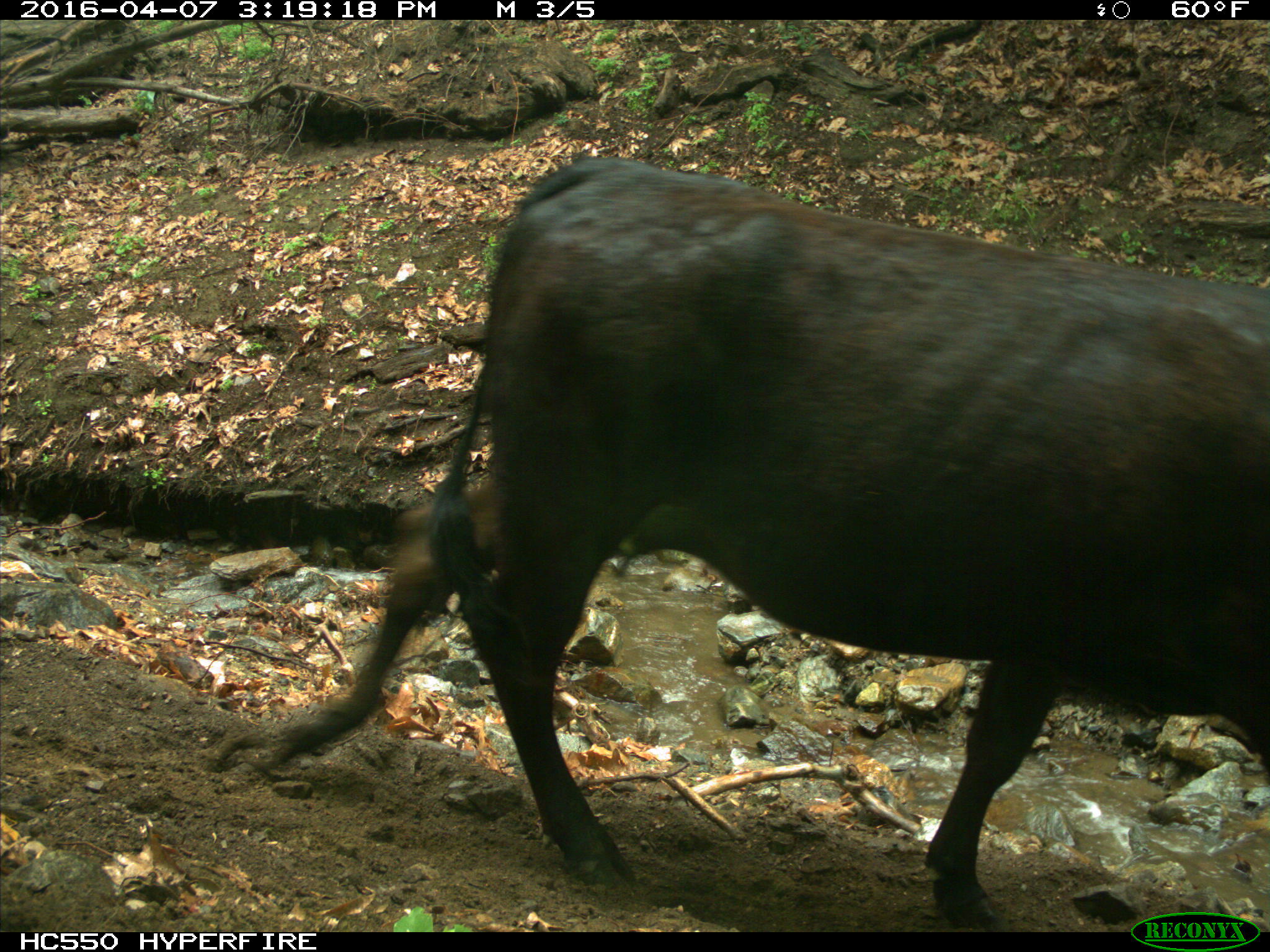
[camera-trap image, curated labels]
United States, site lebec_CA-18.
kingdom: Animalia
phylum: Chordata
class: Mammalia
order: Artiodactyla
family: Bovidae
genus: Bos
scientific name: Bos taurus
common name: domestic cow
Bos taurus (domestic cow).